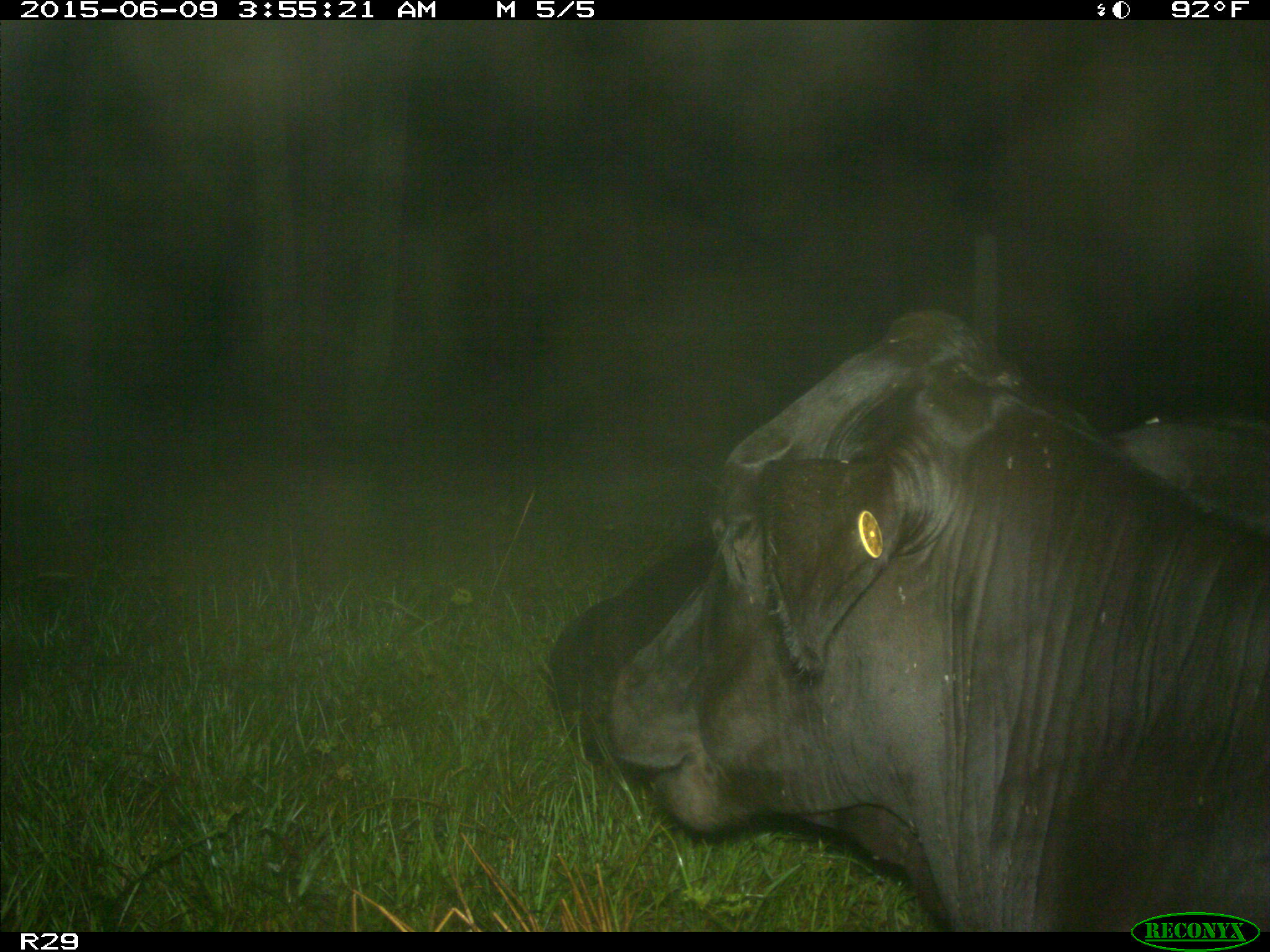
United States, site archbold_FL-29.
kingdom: Animalia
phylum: Chordata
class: Mammalia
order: Artiodactyla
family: Bovidae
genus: Bos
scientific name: Bos taurus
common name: domestic cow